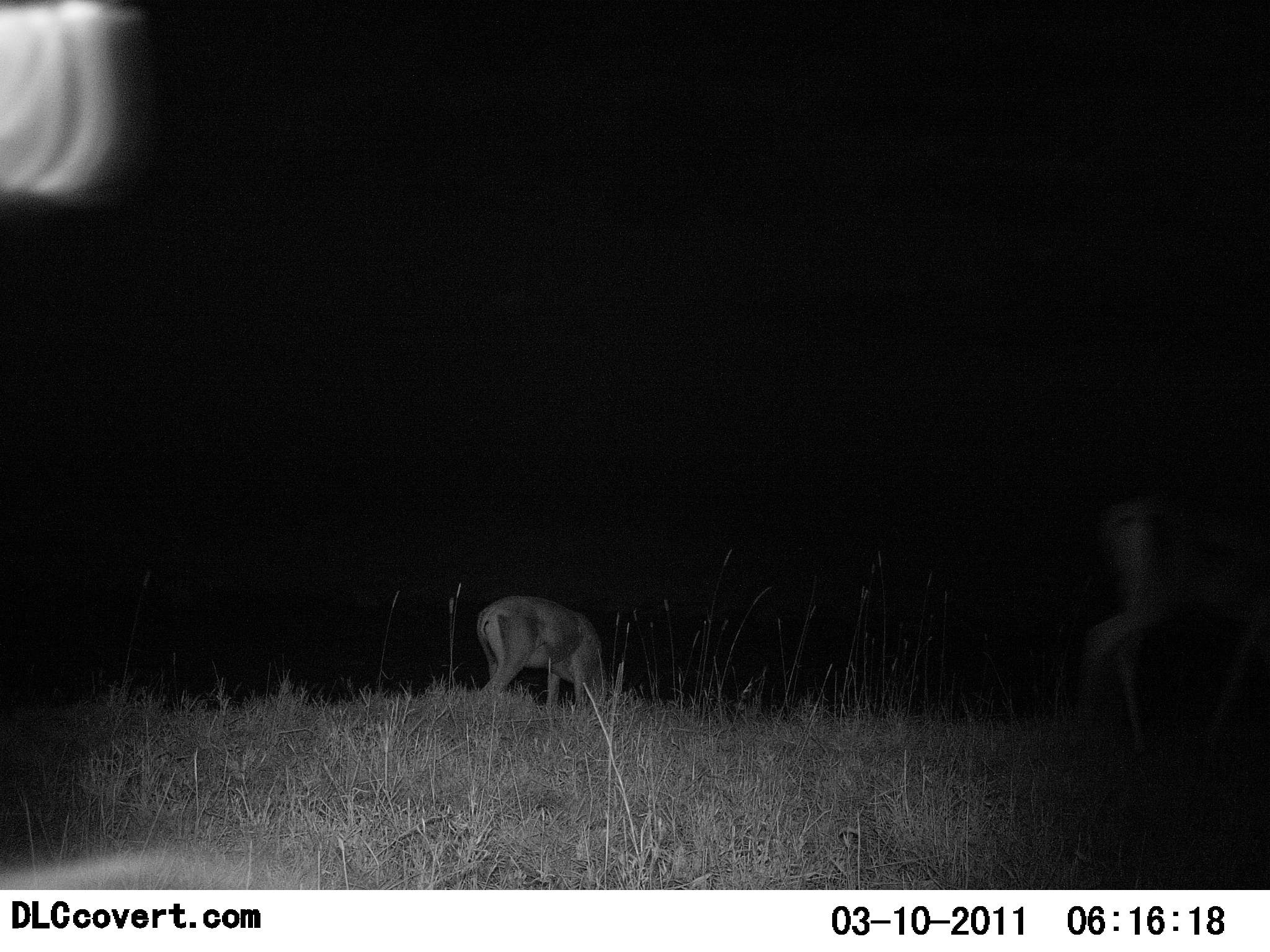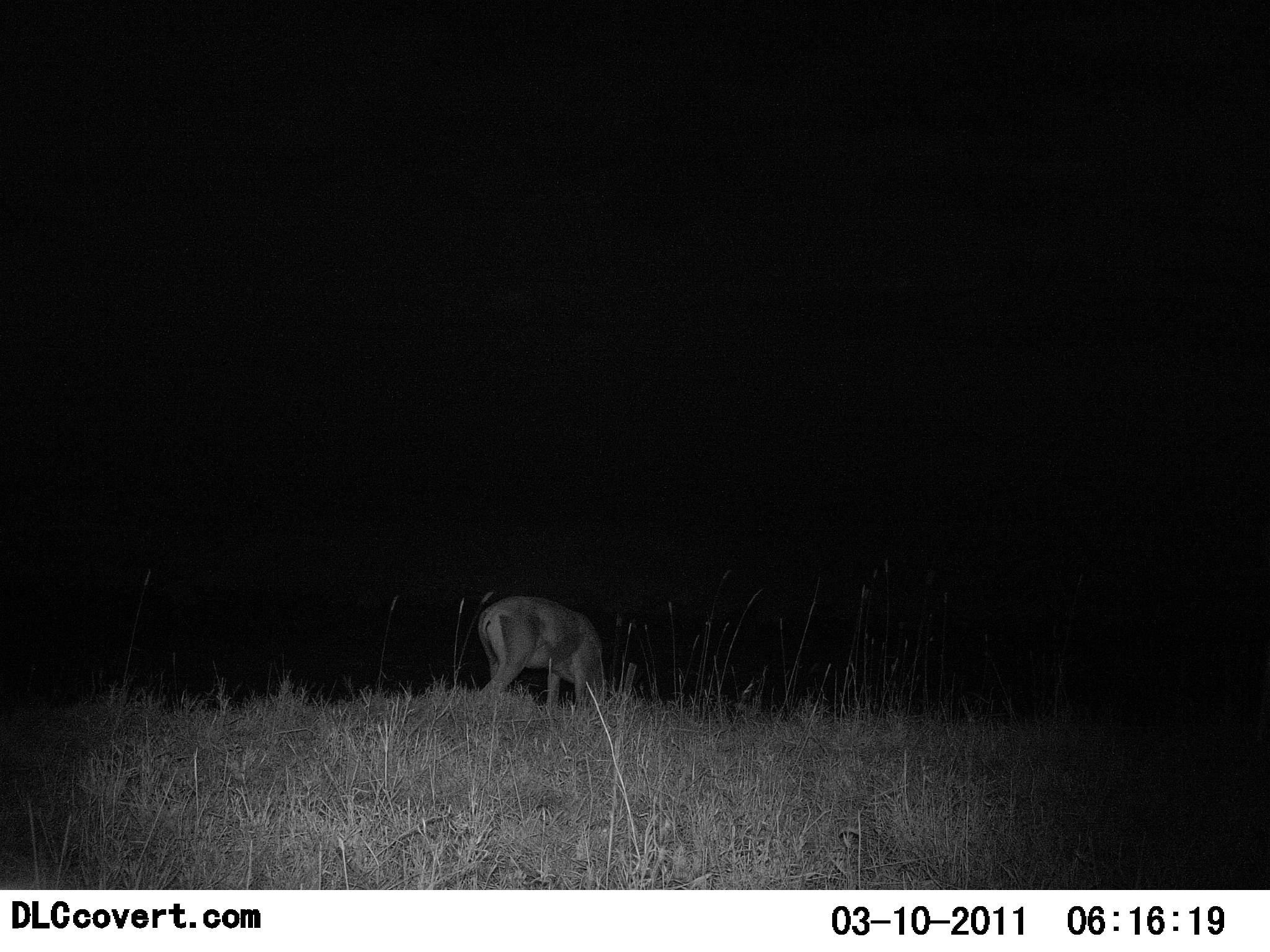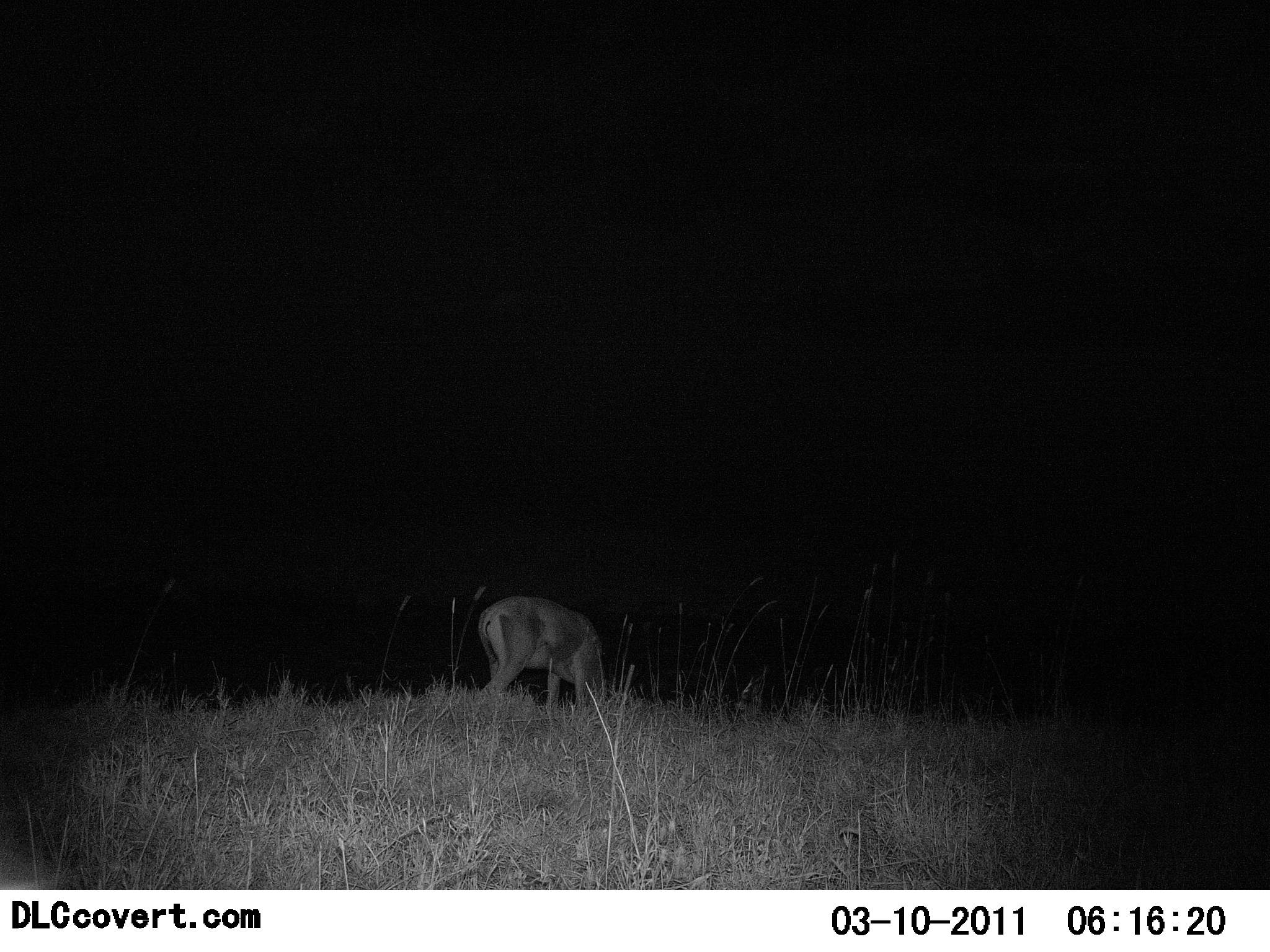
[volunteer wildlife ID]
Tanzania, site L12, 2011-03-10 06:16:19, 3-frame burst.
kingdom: Animalia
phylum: Chordata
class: Mammalia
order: Artiodactyla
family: Bovidae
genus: Eudorcas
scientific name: Eudorcas thomsonii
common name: thomson's gazelle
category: gazellethomsons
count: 2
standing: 40%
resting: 0%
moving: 40%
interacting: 0%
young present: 0%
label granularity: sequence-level